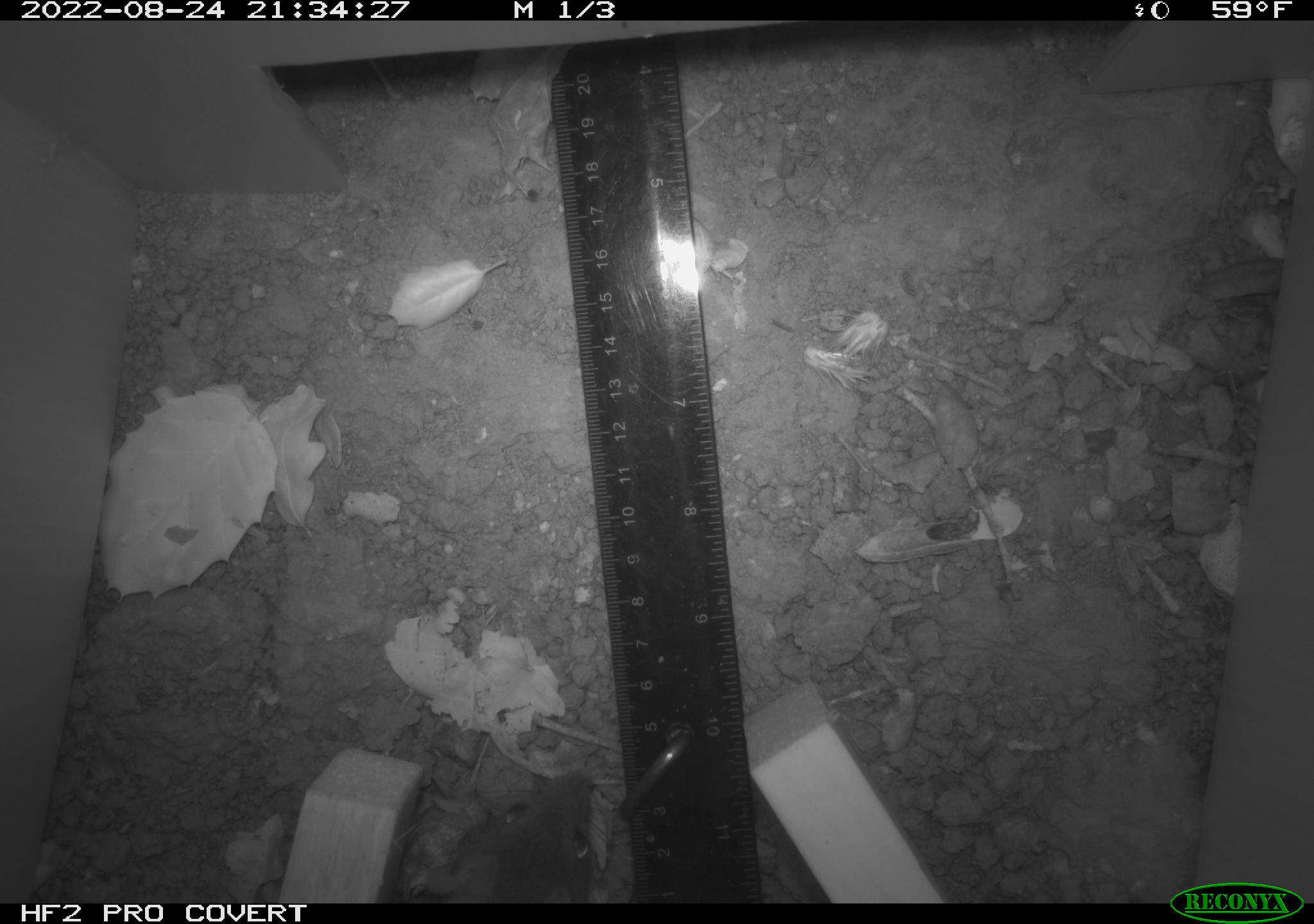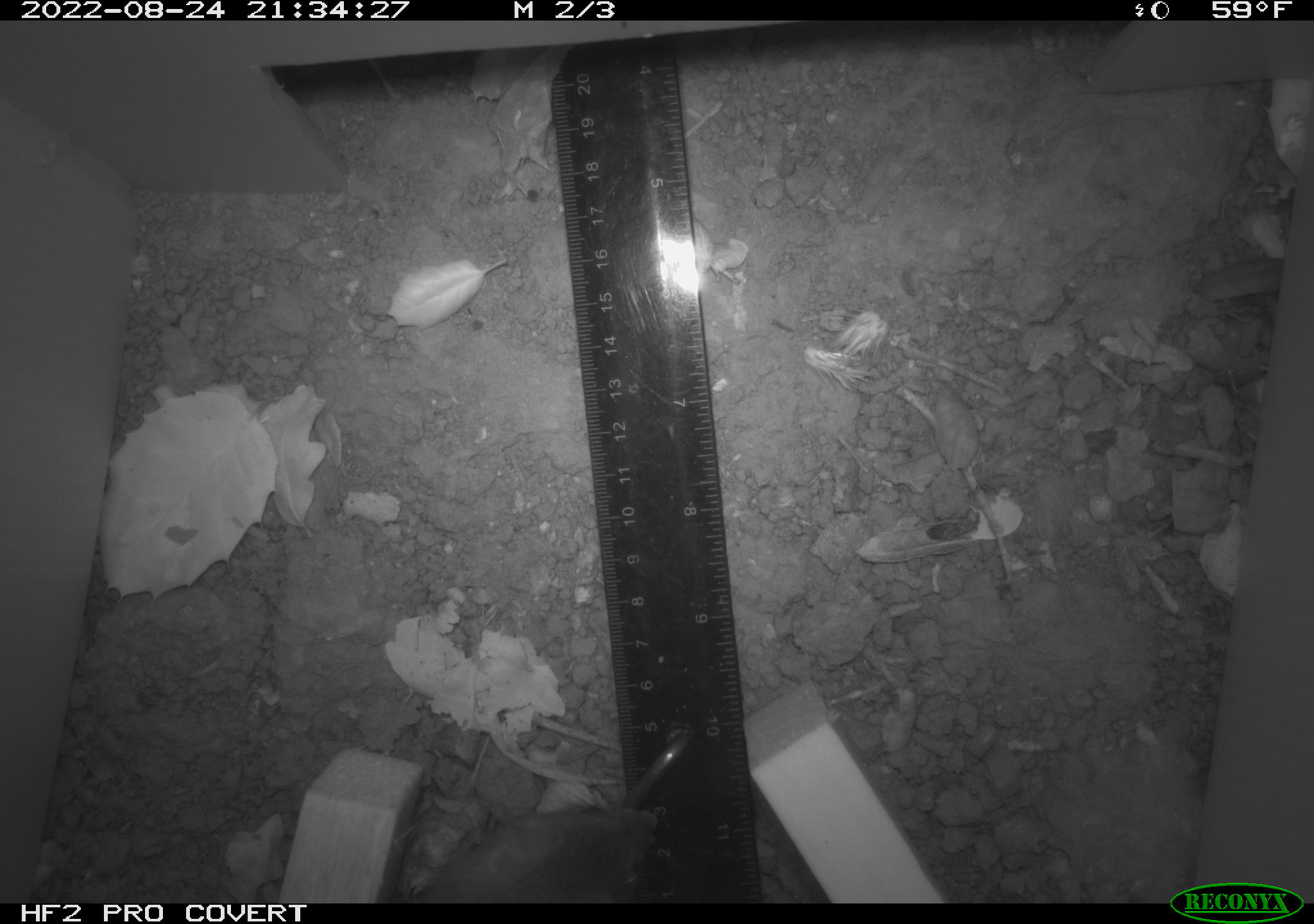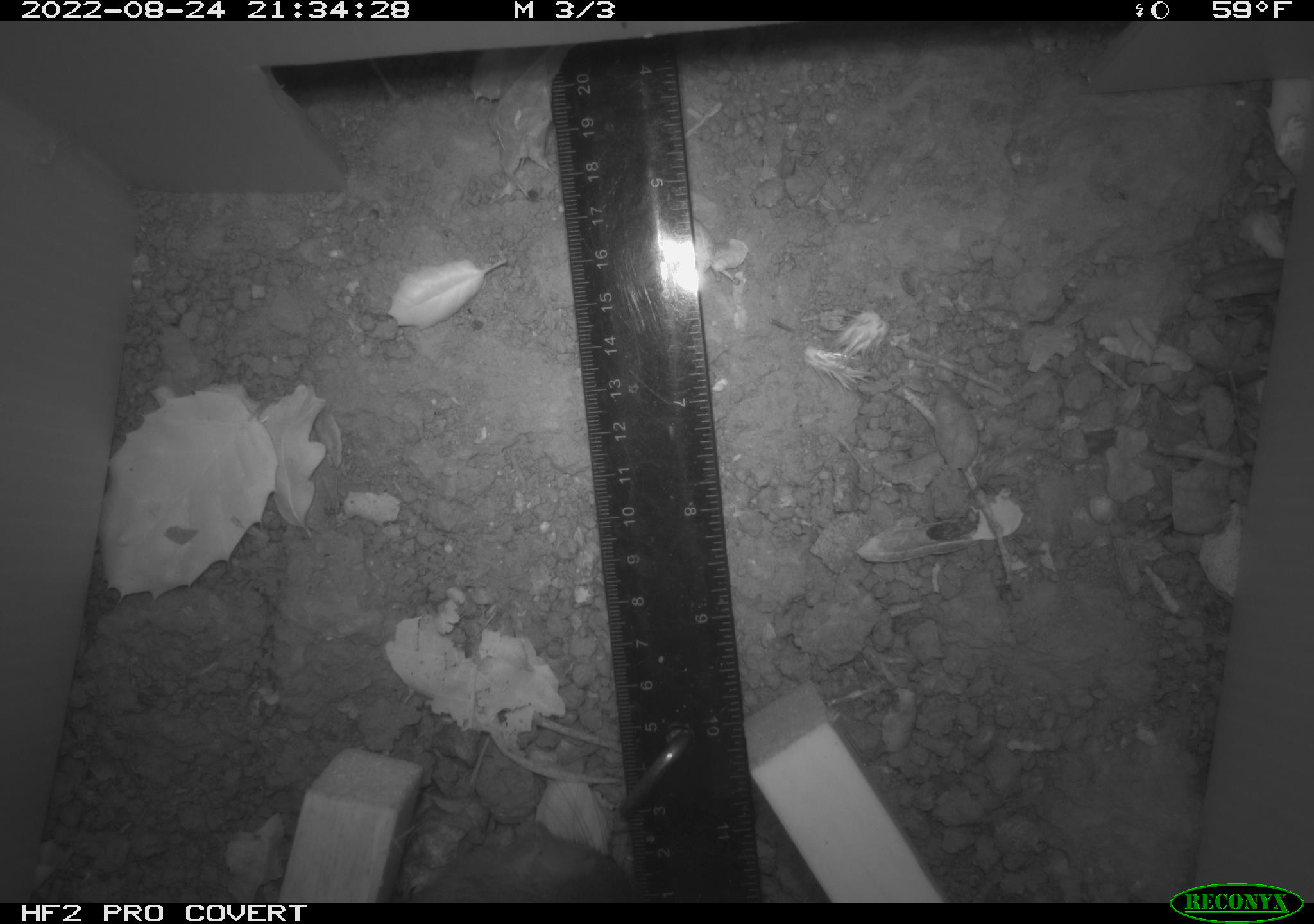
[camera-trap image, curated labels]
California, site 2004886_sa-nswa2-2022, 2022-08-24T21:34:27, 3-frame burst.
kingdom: Animalia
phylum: Chordata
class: Mammalia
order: Rodentia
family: Muridae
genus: Rattus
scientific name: Rattus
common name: rat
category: rattus species